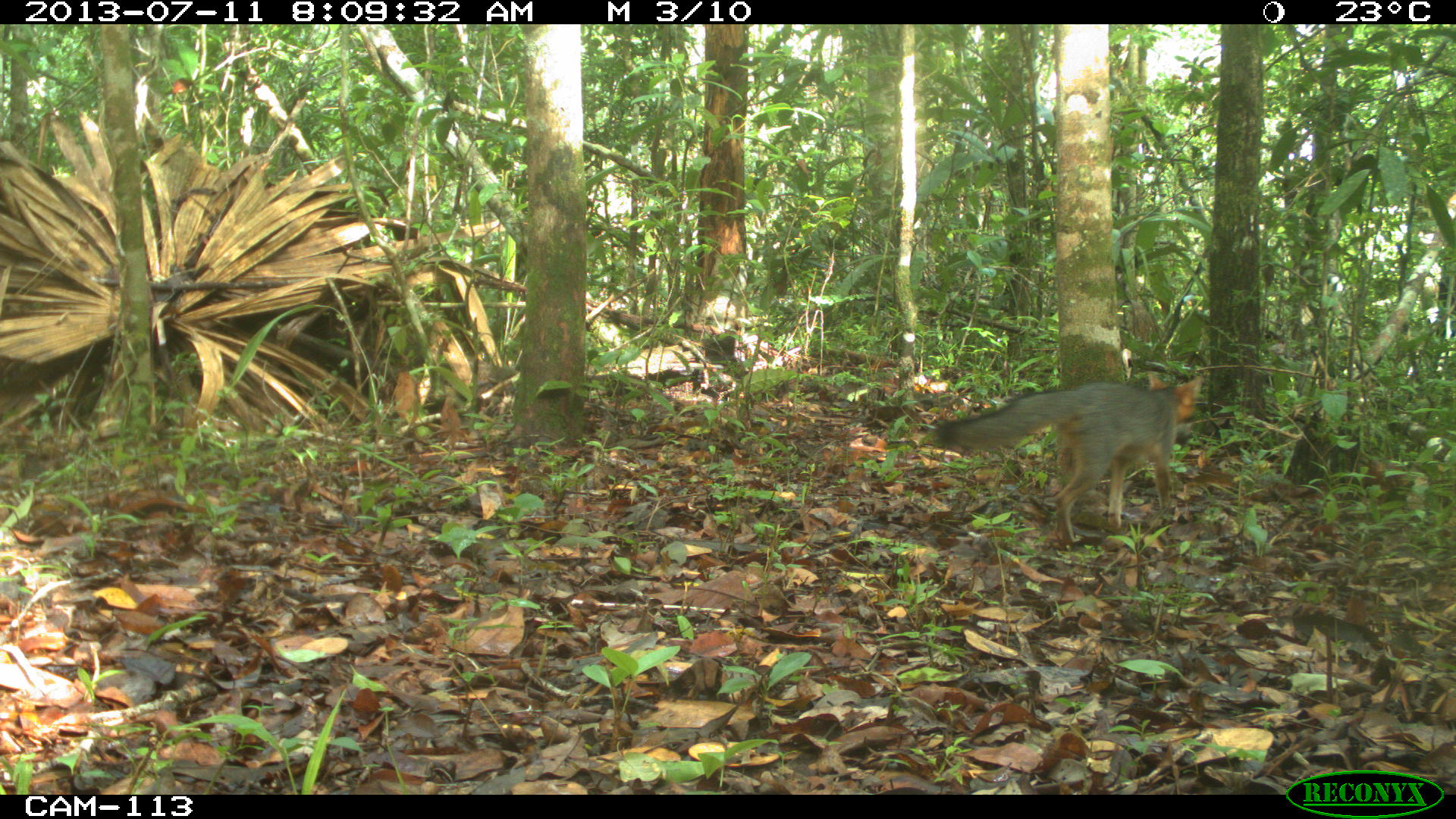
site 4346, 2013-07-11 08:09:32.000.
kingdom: Animalia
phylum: Chordata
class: Mammalia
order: Carnivora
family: Canidae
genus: Urocyon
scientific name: Urocyon cinereoargenteus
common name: gray fox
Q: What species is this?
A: Urocyon cinereoargenteus (gray fox).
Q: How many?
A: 1.